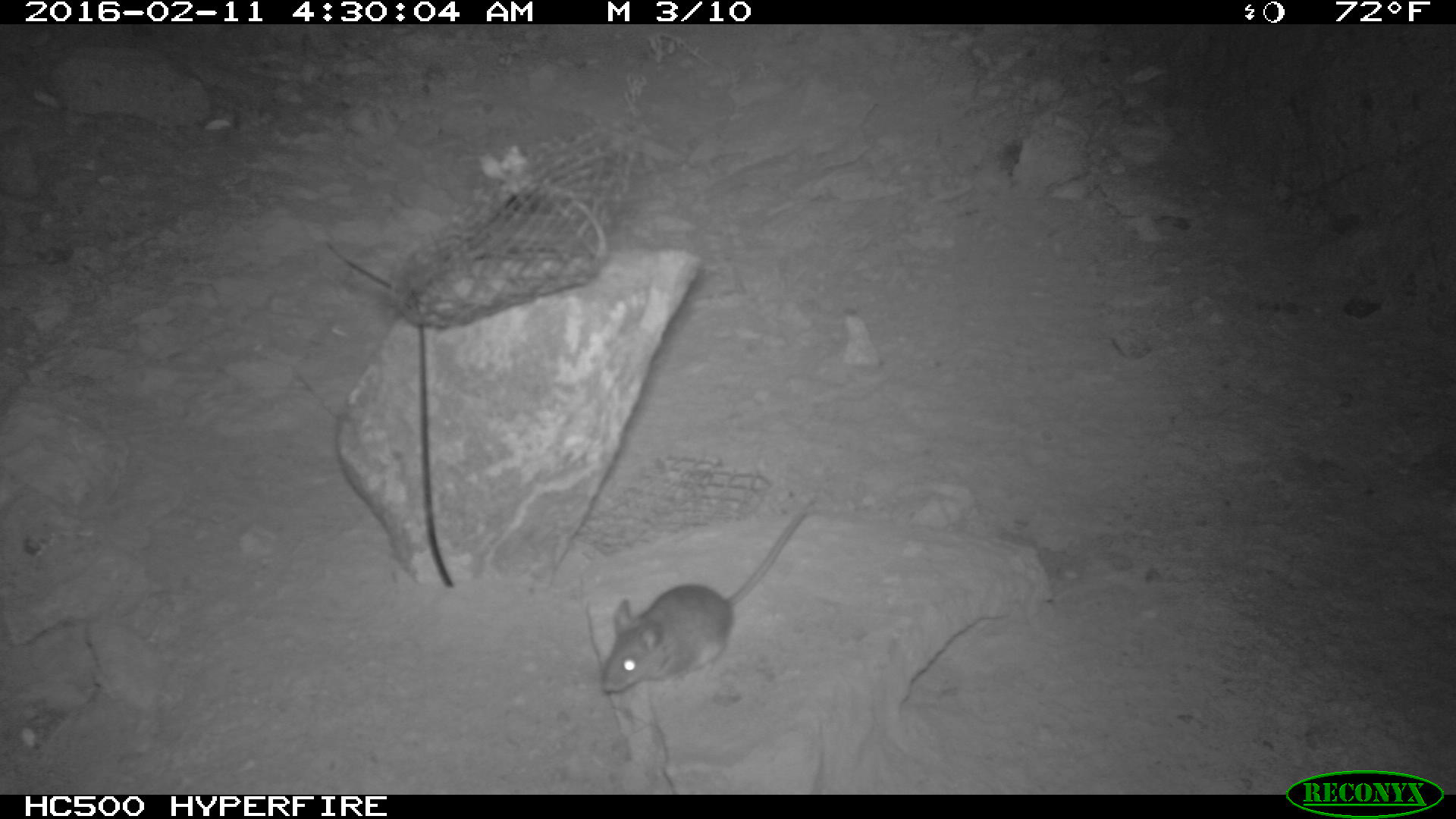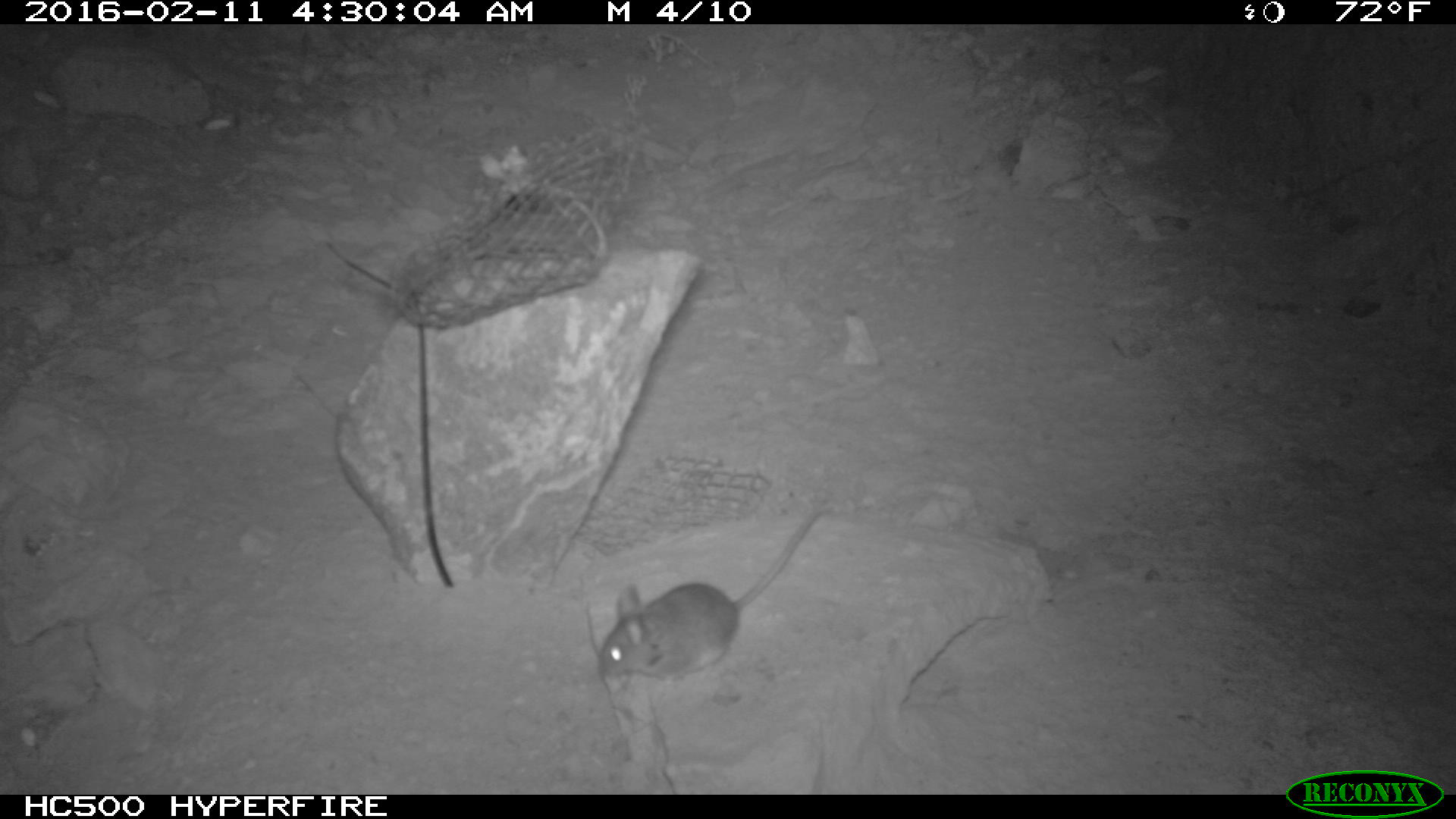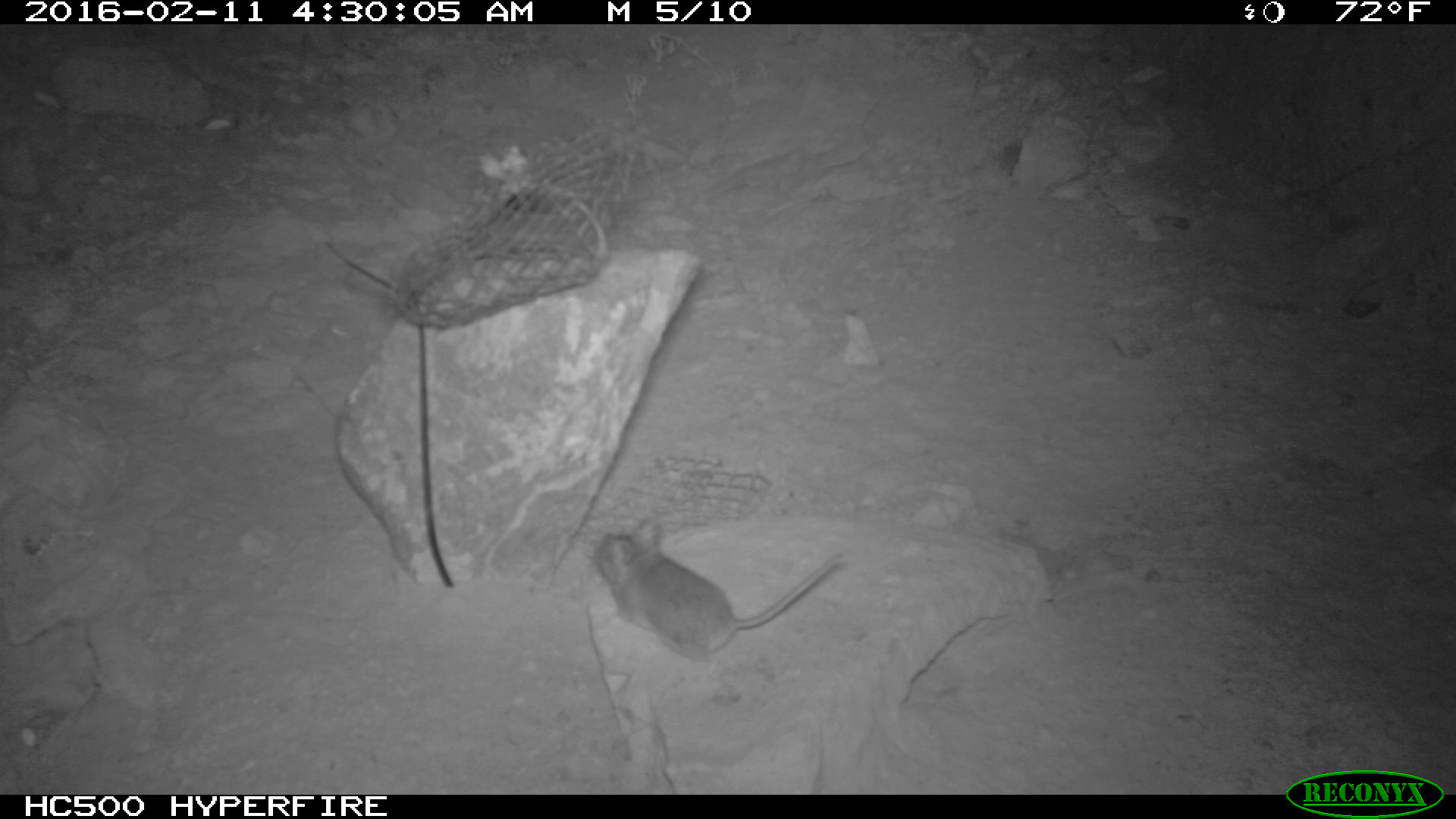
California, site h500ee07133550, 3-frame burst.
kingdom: Animalia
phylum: Chordata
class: Mammalia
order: Rodentia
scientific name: Rodentia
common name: rodent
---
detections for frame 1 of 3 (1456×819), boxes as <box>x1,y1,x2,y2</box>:
rodent: <box>598,512,805,692</box>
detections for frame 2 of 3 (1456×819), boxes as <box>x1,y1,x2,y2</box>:
rodent: <box>596,508,824,683</box>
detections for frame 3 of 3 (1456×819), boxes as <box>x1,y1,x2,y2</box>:
rodent: <box>591,521,846,661</box>